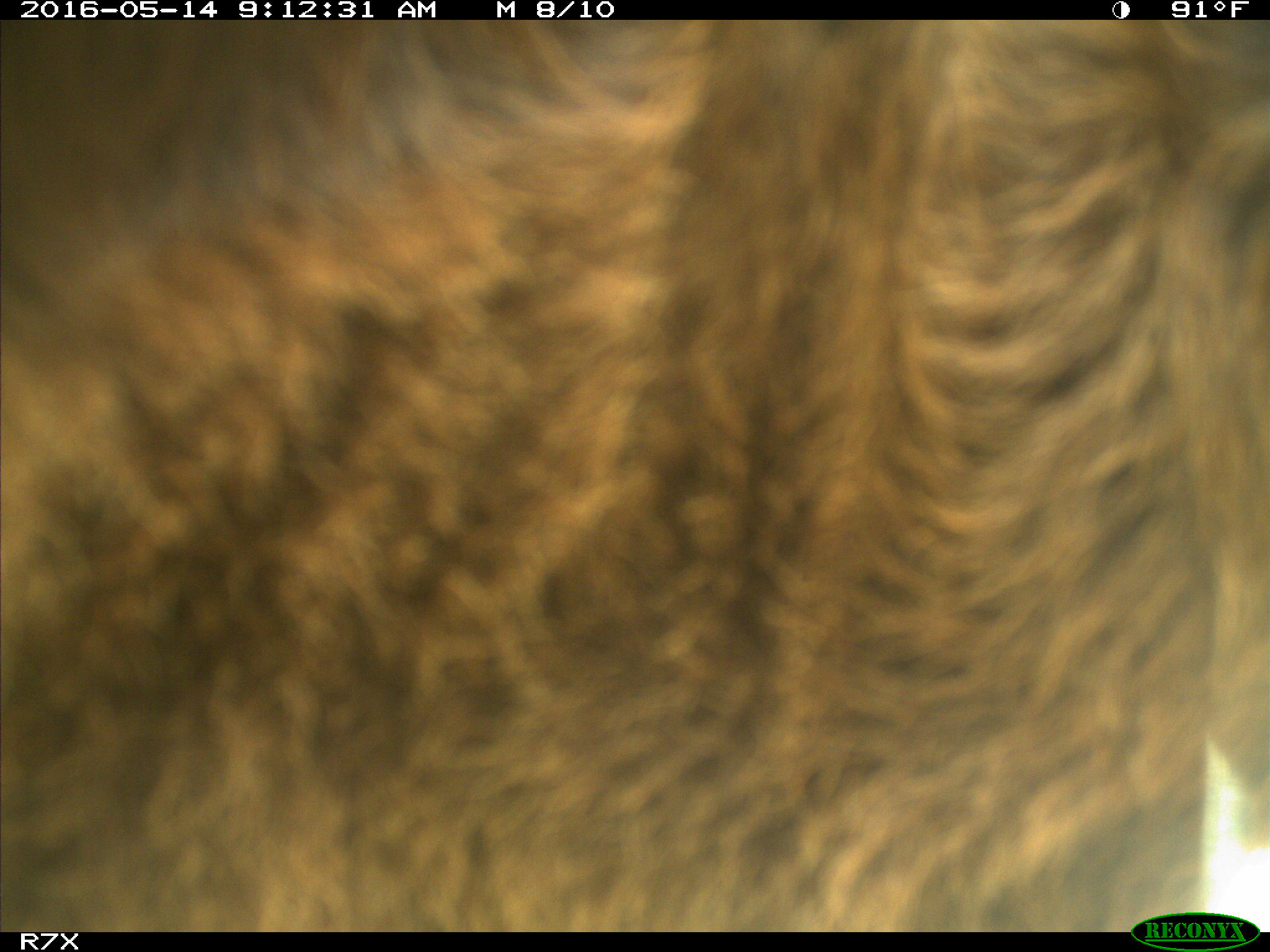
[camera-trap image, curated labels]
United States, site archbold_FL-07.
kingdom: Animalia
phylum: Chordata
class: Mammalia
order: Artiodactyla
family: Bovidae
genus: Bos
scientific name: Bos taurus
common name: domestic cow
Bos taurus (domestic cow).